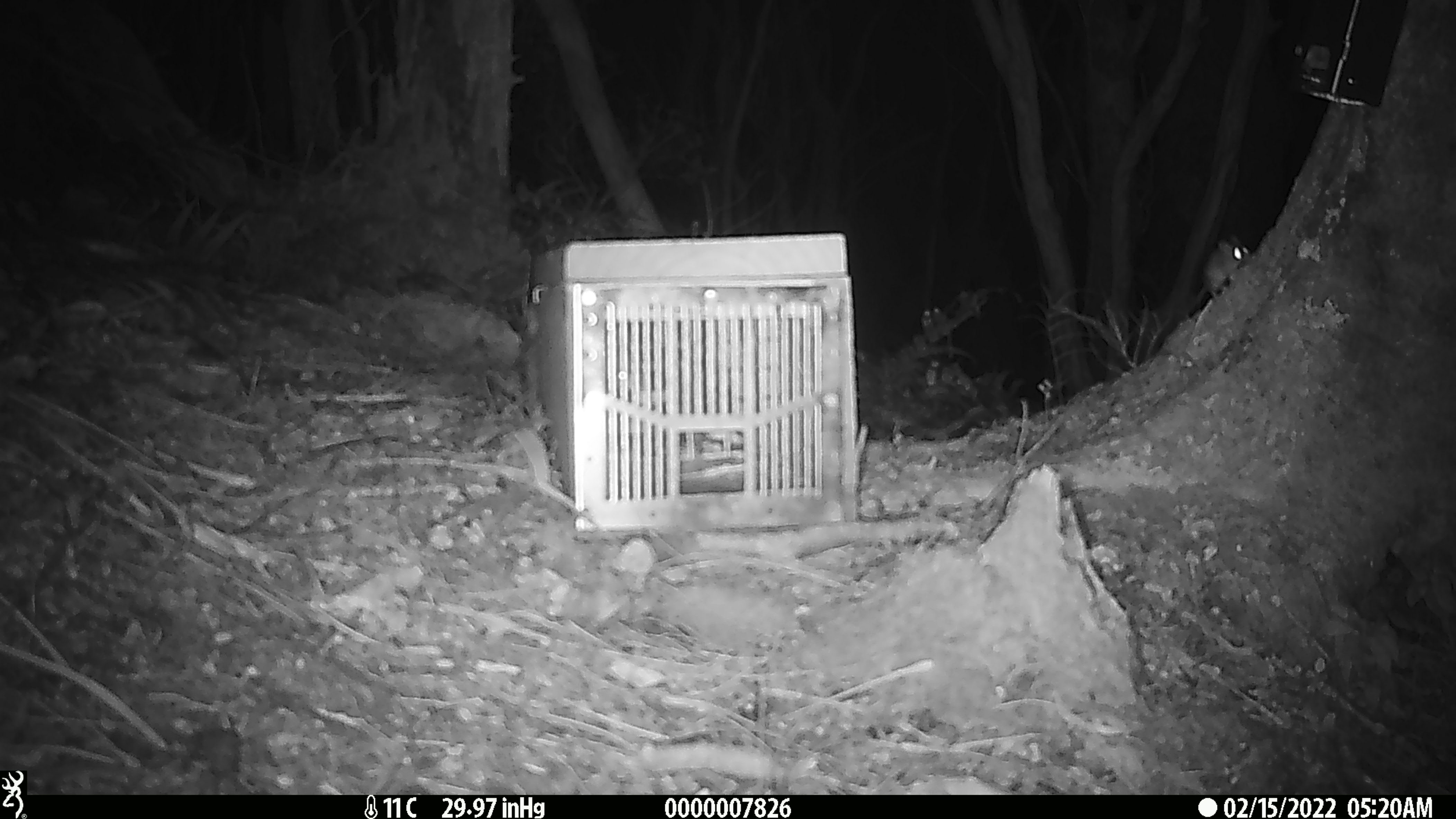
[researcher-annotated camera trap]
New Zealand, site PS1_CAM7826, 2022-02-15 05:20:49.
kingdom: Animalia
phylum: Chordata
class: Mammalia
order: Rodentia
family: Muridae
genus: Mus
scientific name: Mus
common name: mouse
Mouse (Mus).